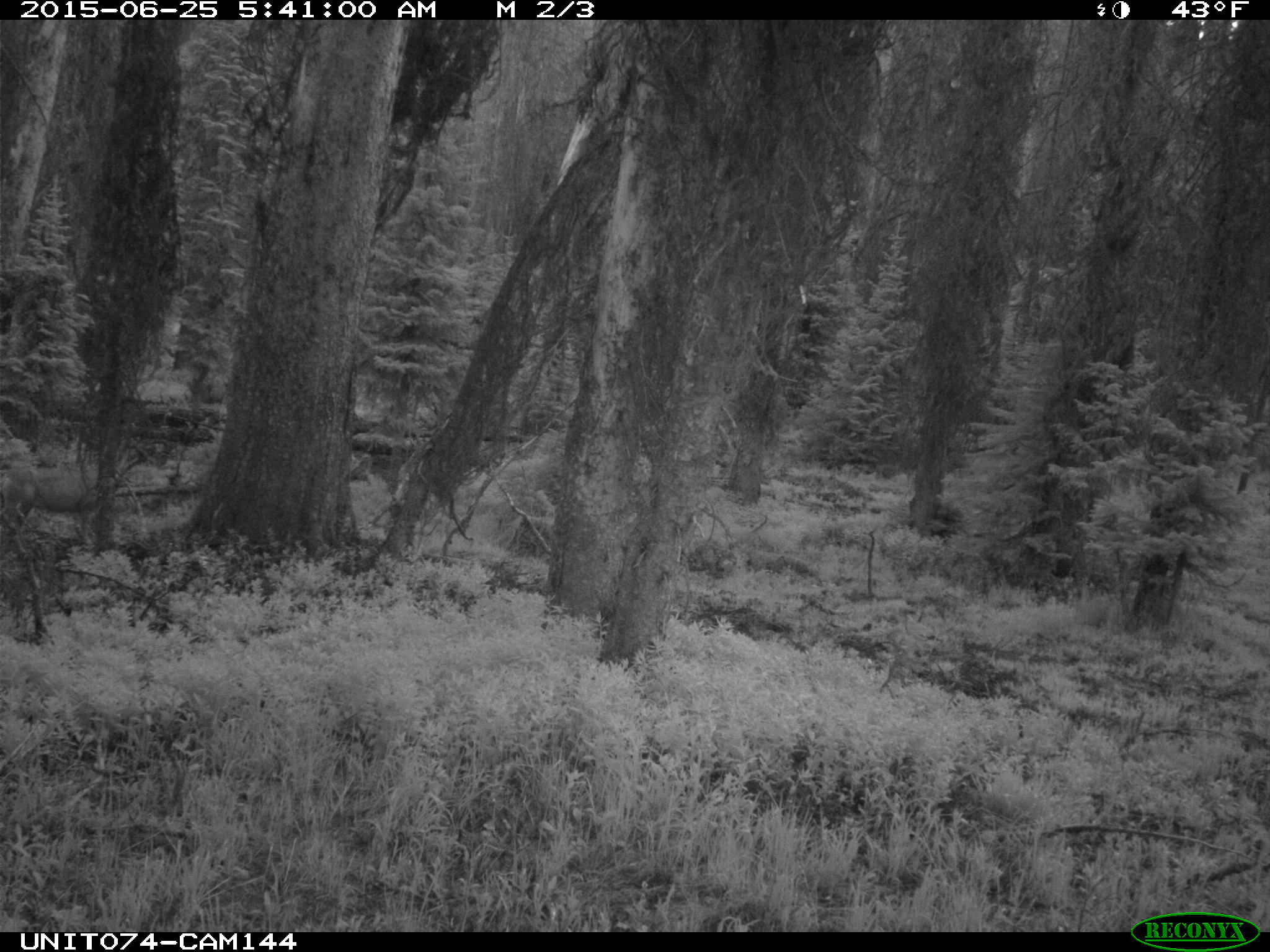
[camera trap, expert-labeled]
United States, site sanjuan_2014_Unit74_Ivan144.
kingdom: Animalia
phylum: Chordata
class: Mammalia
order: Artiodactyla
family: Cervidae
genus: Odocoileus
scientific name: Odocoileus hemionus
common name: mule deer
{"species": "Odocoileus hemionus (mule deer)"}